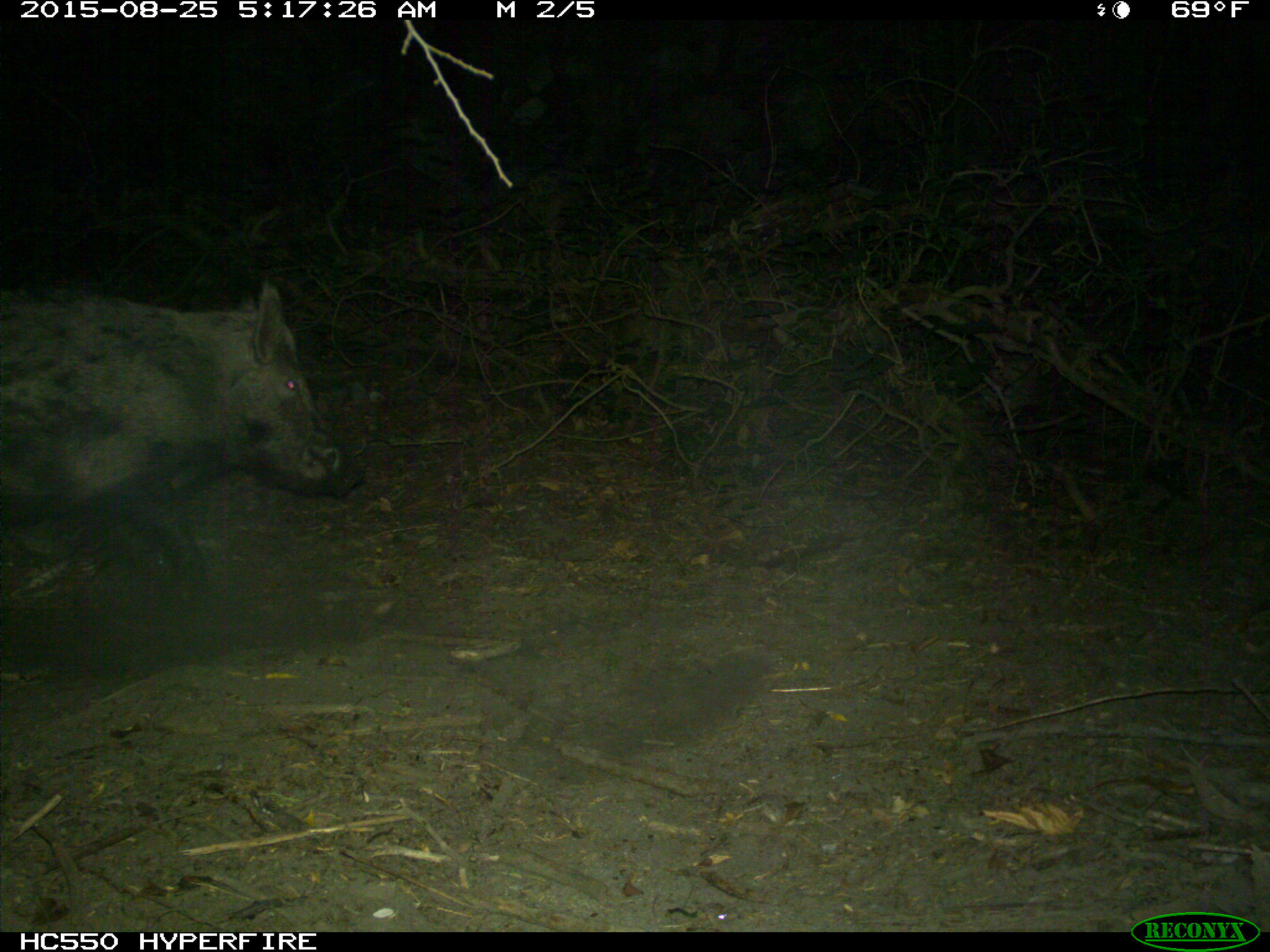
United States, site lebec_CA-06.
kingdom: Animalia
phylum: Chordata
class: Mammalia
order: Artiodactyla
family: Suidae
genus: Sus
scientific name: Sus scrofa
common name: wild boar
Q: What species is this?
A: Sus scrofa (wild boar).